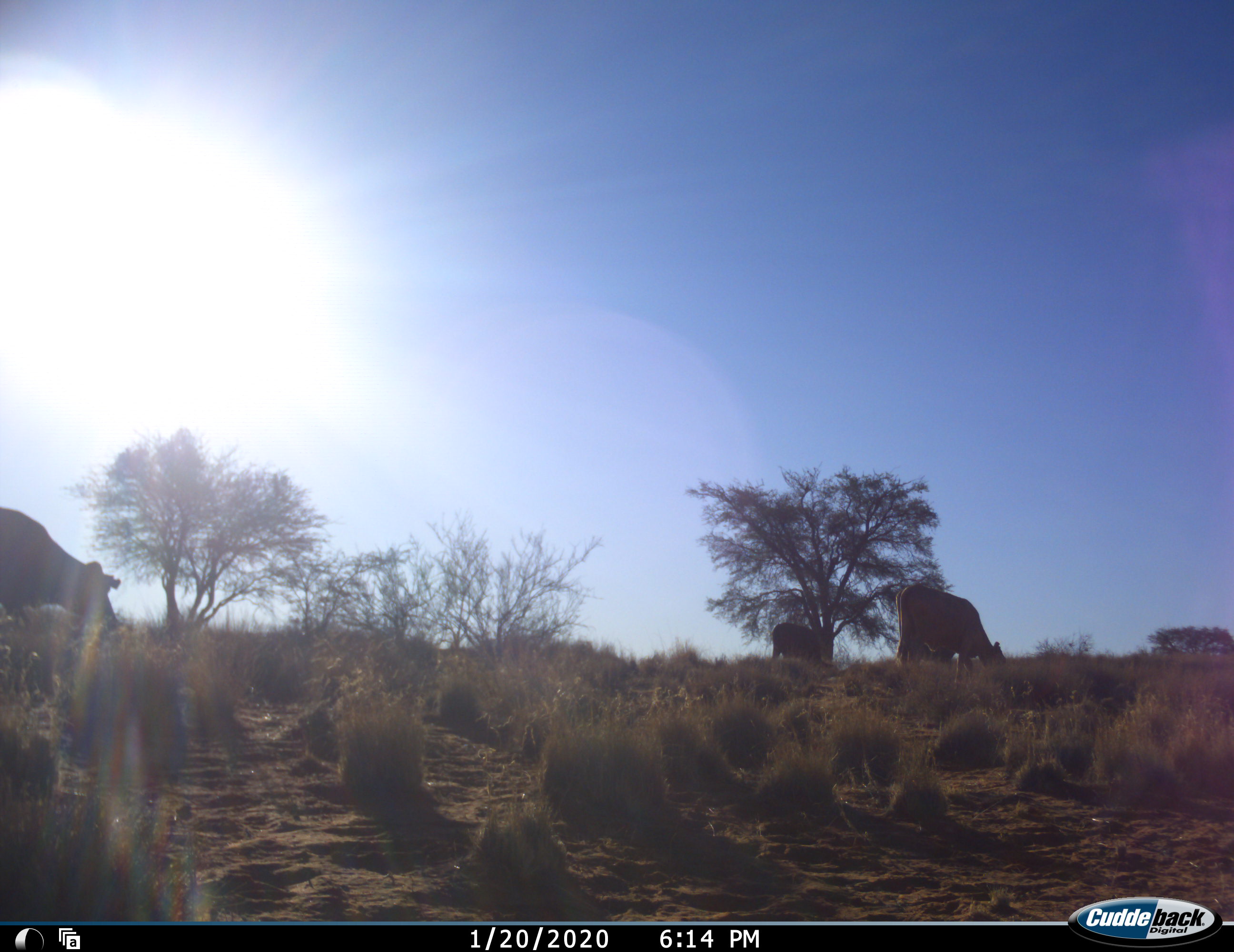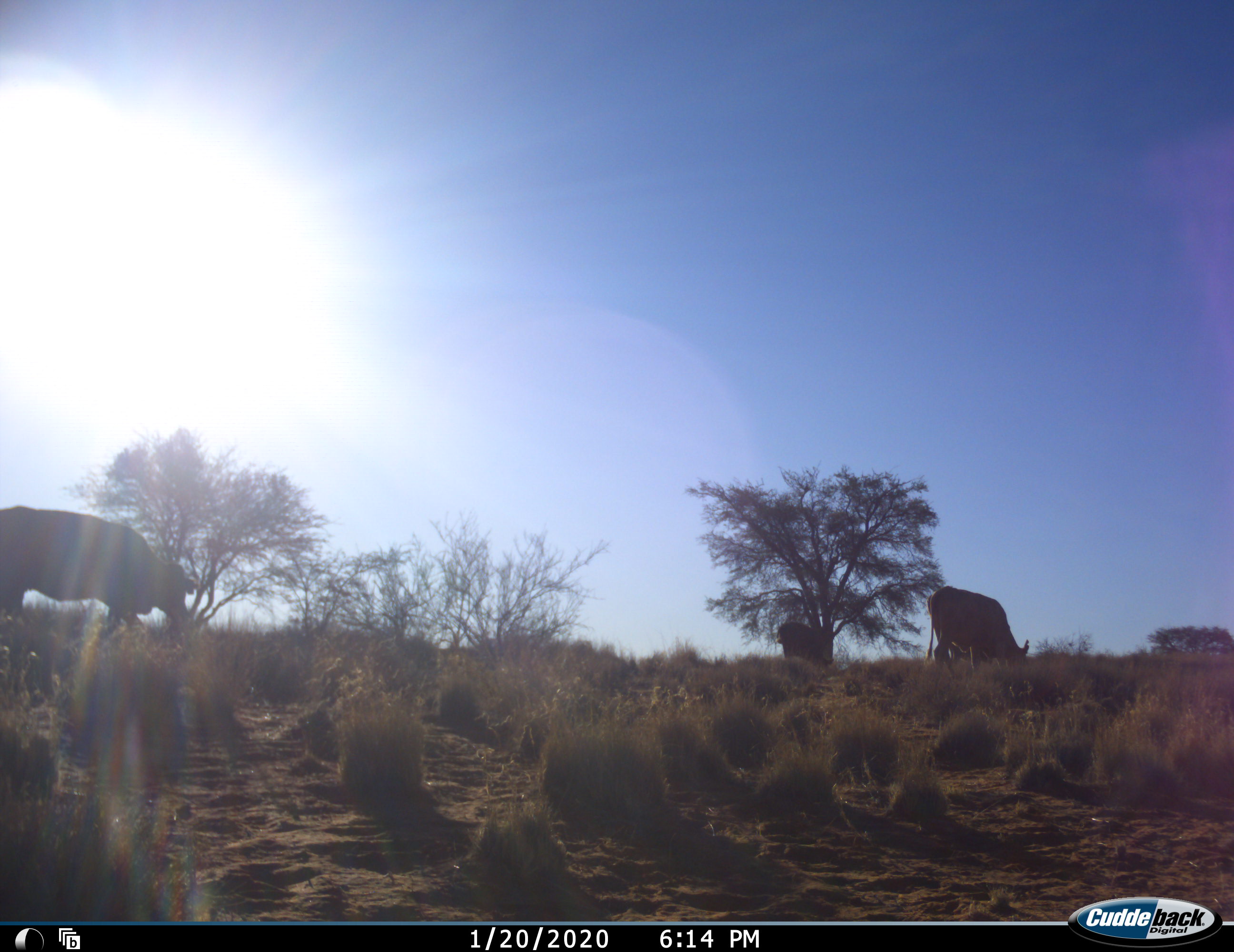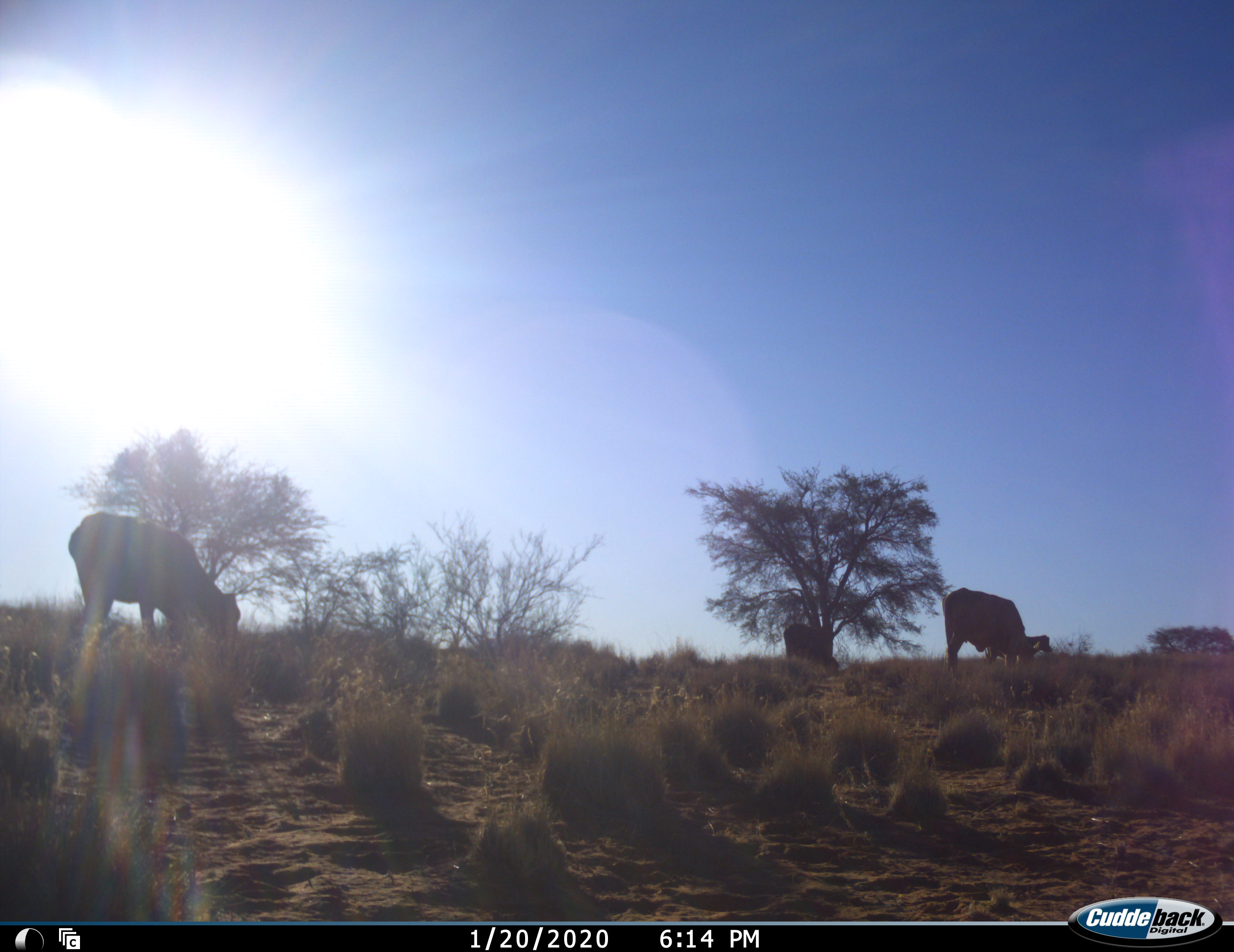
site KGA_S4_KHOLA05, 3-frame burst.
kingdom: Animalia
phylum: Chordata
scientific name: Vertebrata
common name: domestic animal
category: domesticanimal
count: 3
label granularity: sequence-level